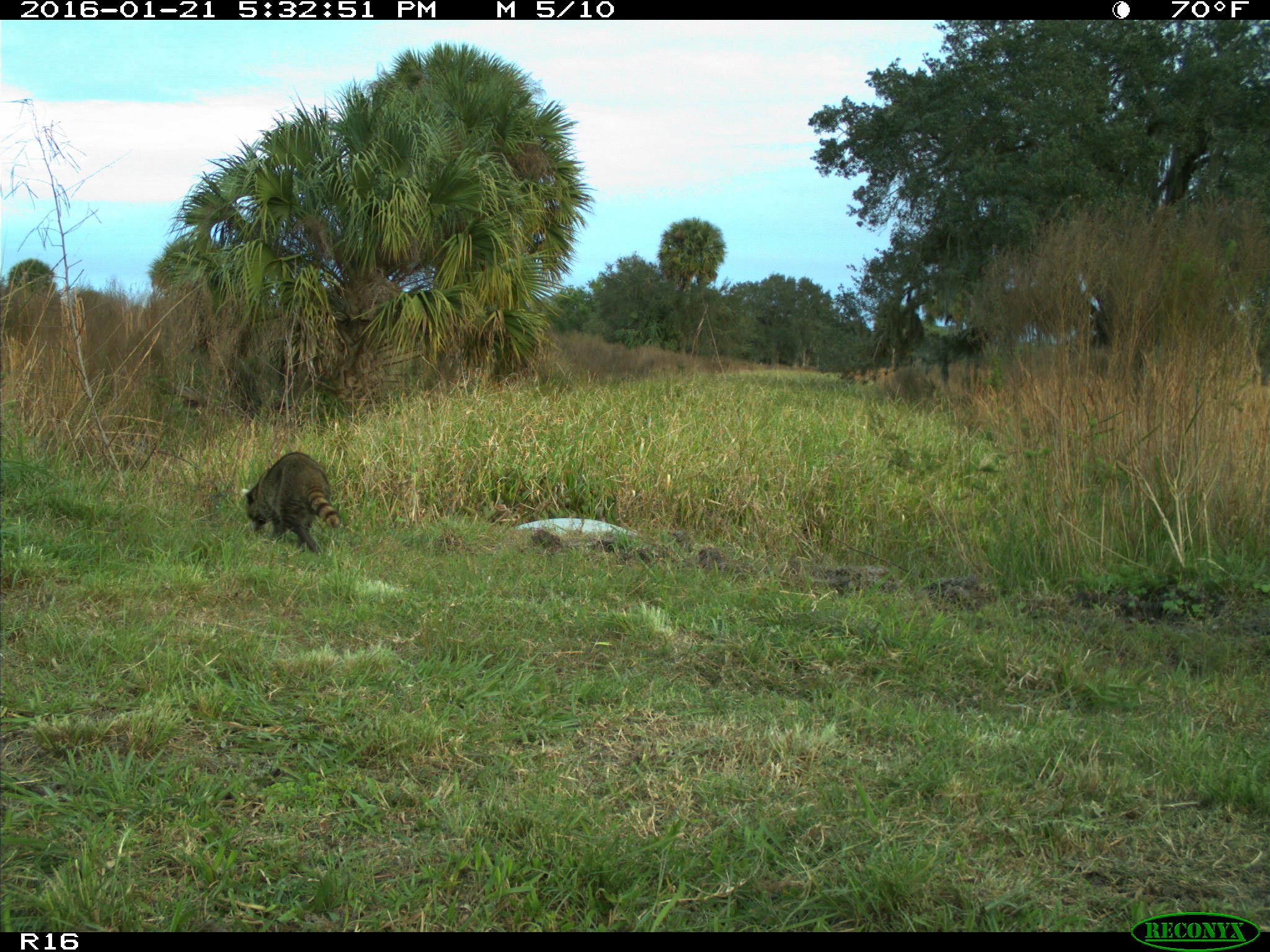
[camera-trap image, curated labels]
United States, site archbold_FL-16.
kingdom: Animalia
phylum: Chordata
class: Mammalia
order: Carnivora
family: Procyonidae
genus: Procyon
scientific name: Procyon lotor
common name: common raccoon